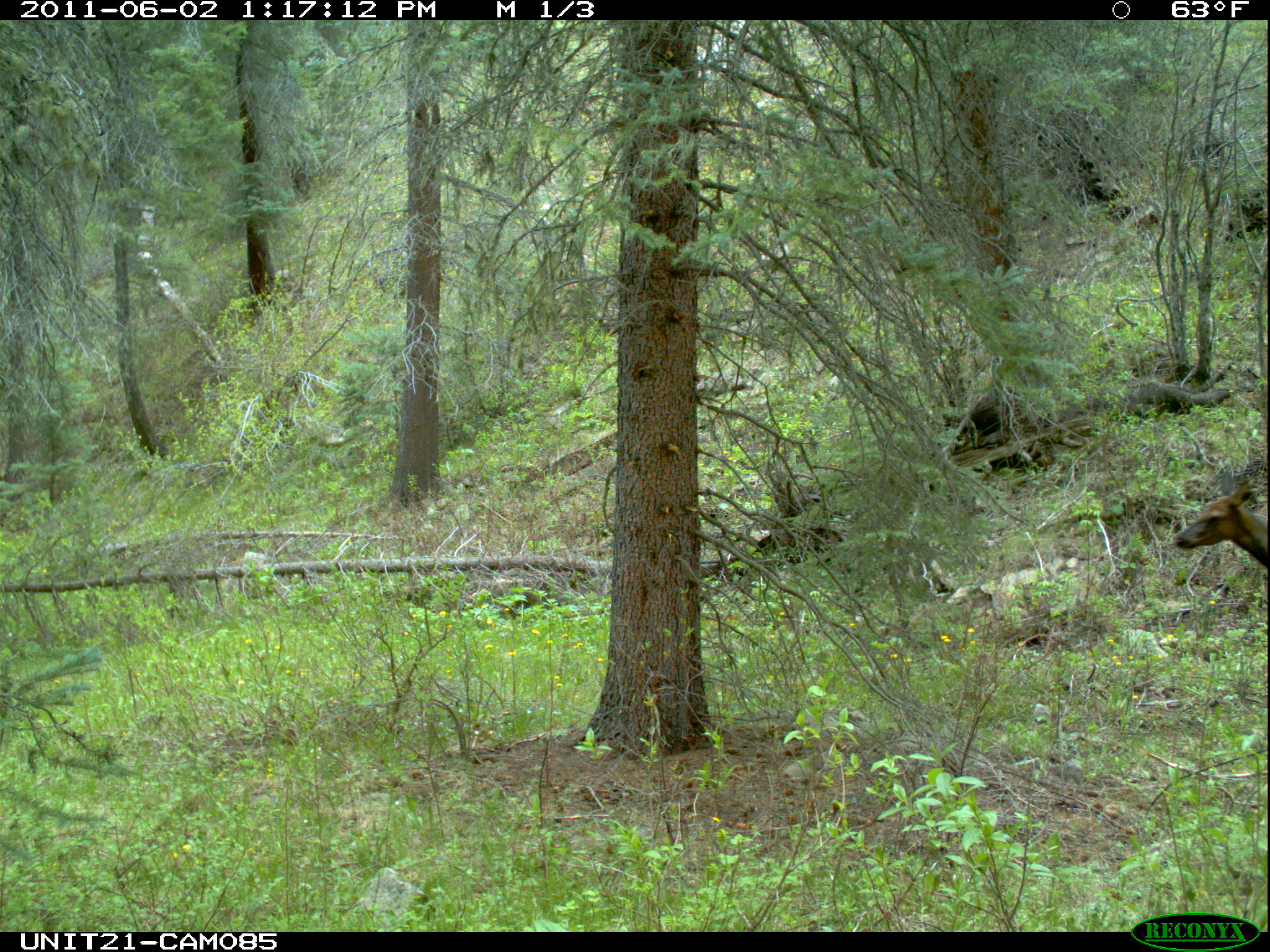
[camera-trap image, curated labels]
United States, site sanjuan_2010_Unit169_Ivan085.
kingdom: Animalia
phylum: Chordata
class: Mammalia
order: Artiodactyla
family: Cervidae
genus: Cervus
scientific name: Cervus elaphus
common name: red deer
Cervus elaphus (red deer).